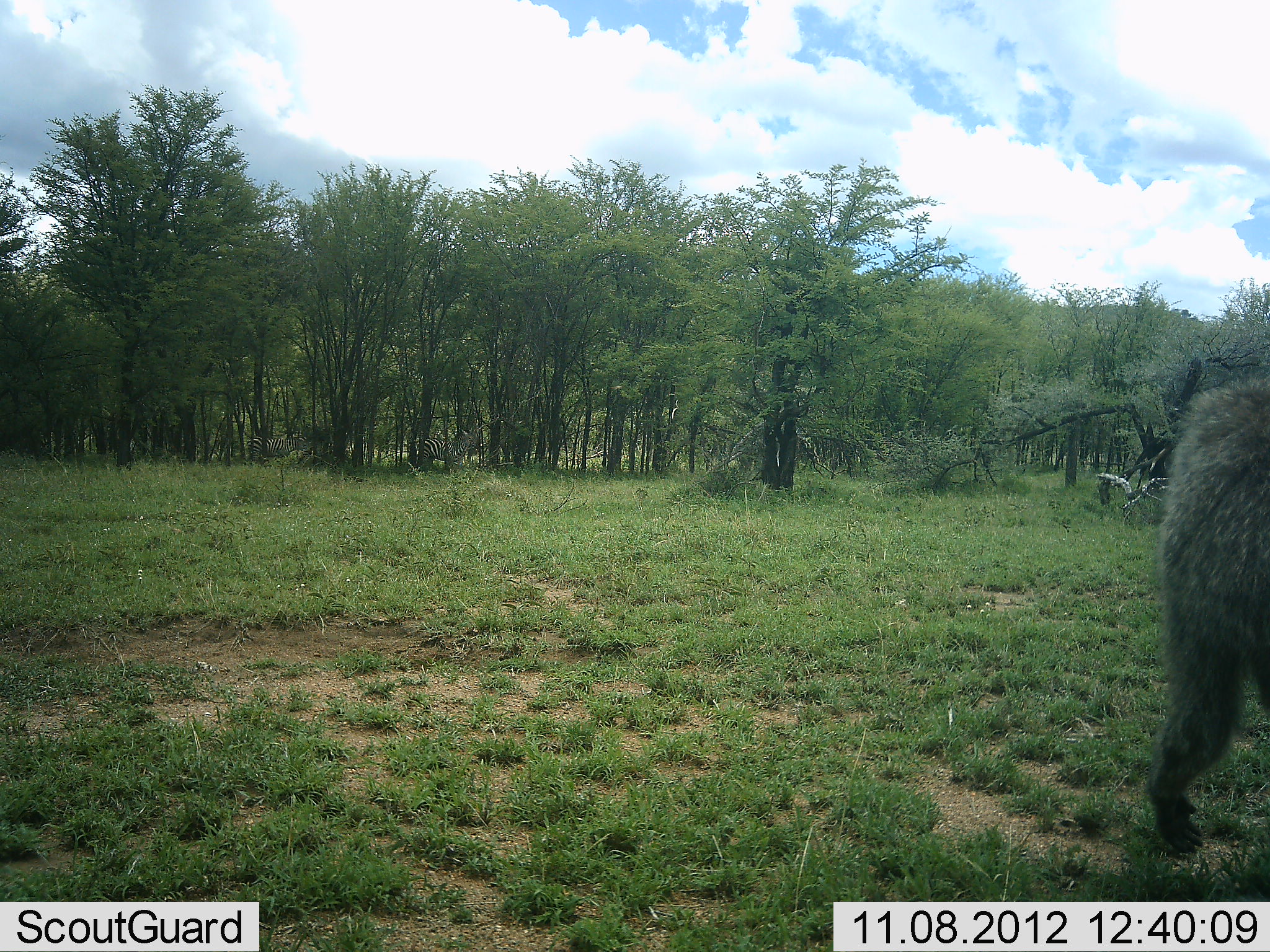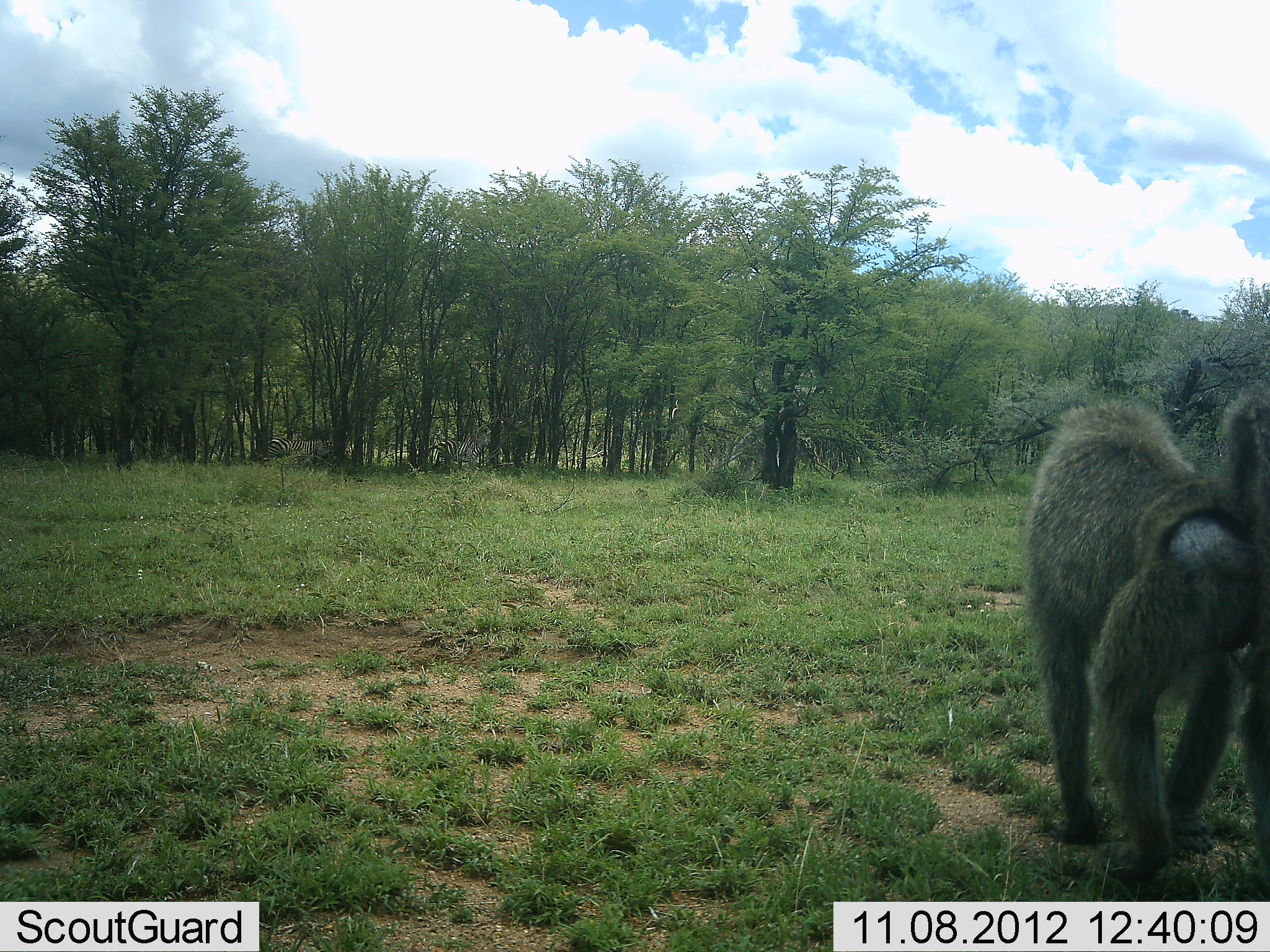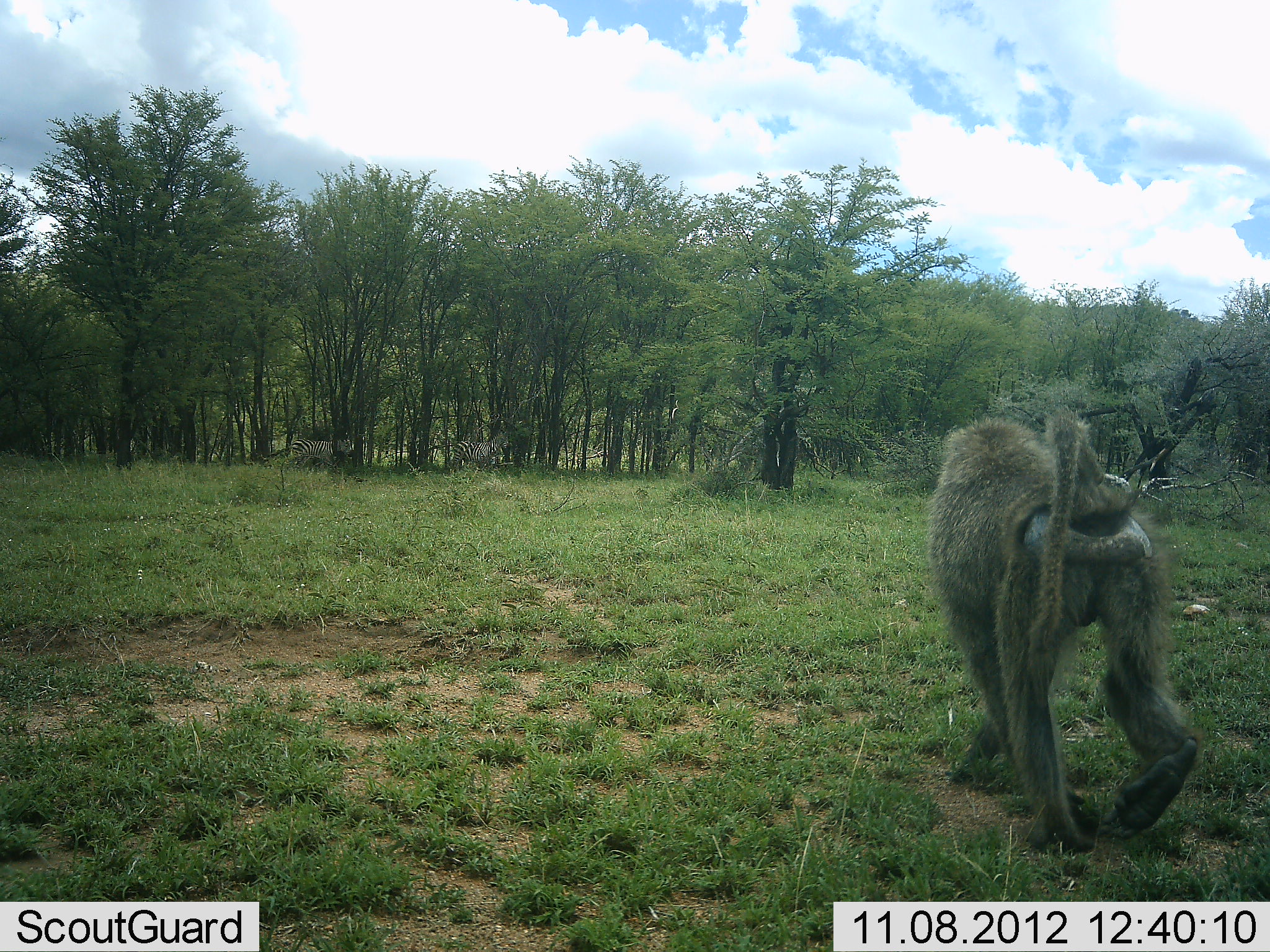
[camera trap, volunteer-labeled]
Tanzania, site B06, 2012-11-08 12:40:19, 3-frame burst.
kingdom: Animalia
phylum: Chordata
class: Mammalia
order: Primates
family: Cercopithecidae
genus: Papio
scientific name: Papio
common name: baboon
Baboon (Papio), count 1. Behavior (volunteer vote fractions): standing 0%, resting 0%, moving 100%, interacting 0%. Young present (vote fraction): 0%. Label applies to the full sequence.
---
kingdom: Animalia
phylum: Chordata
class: Mammalia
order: Perissodactyla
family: Equidae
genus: Equus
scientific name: Equus quagga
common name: plains zebra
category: zebra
Zebra (plains zebra) (Equus quagga), count 2. Behavior (volunteer vote fractions): standing 0%, resting 0%, moving 90%, interacting 0%. Young present (vote fraction): 0%. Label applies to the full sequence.